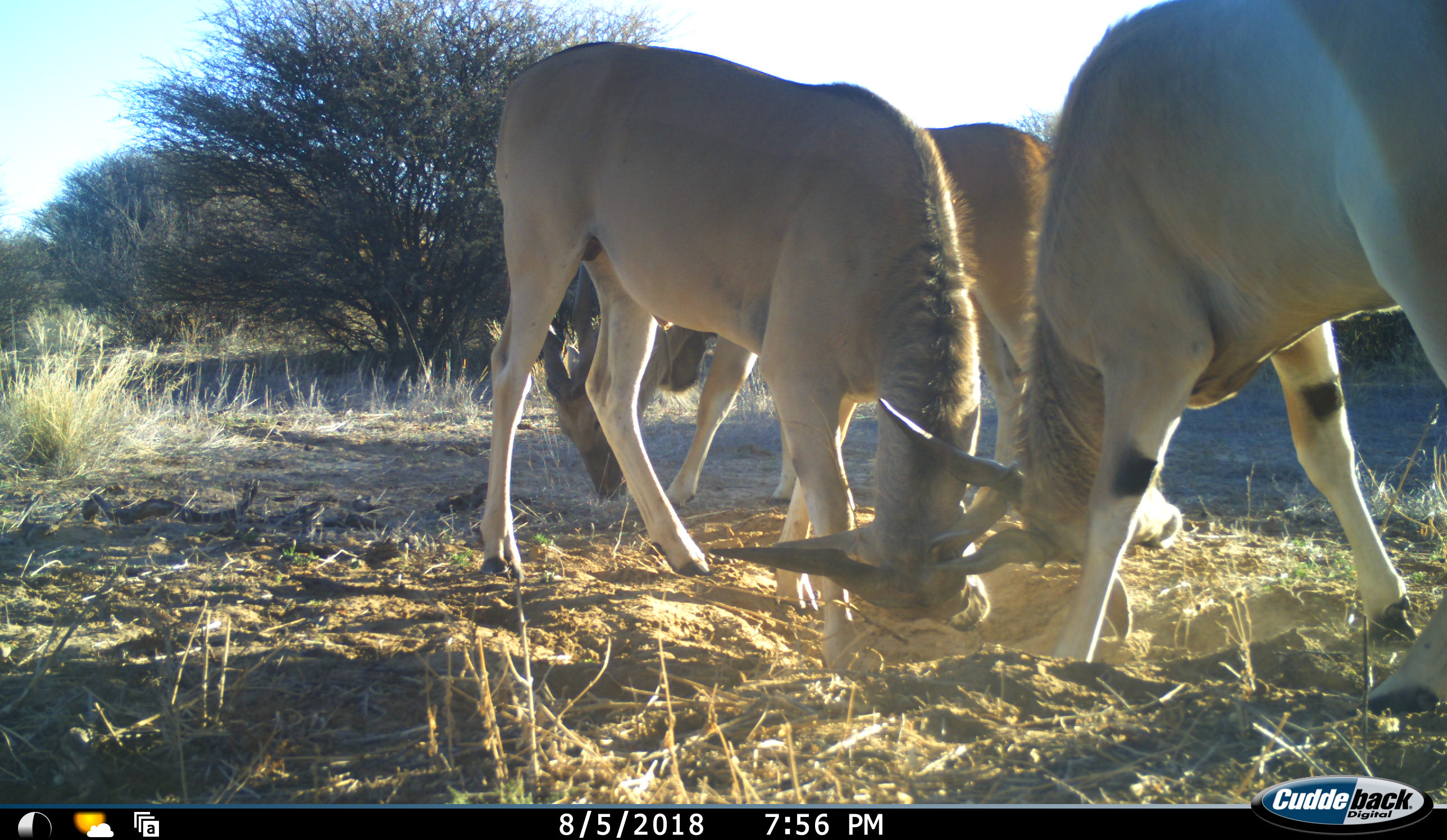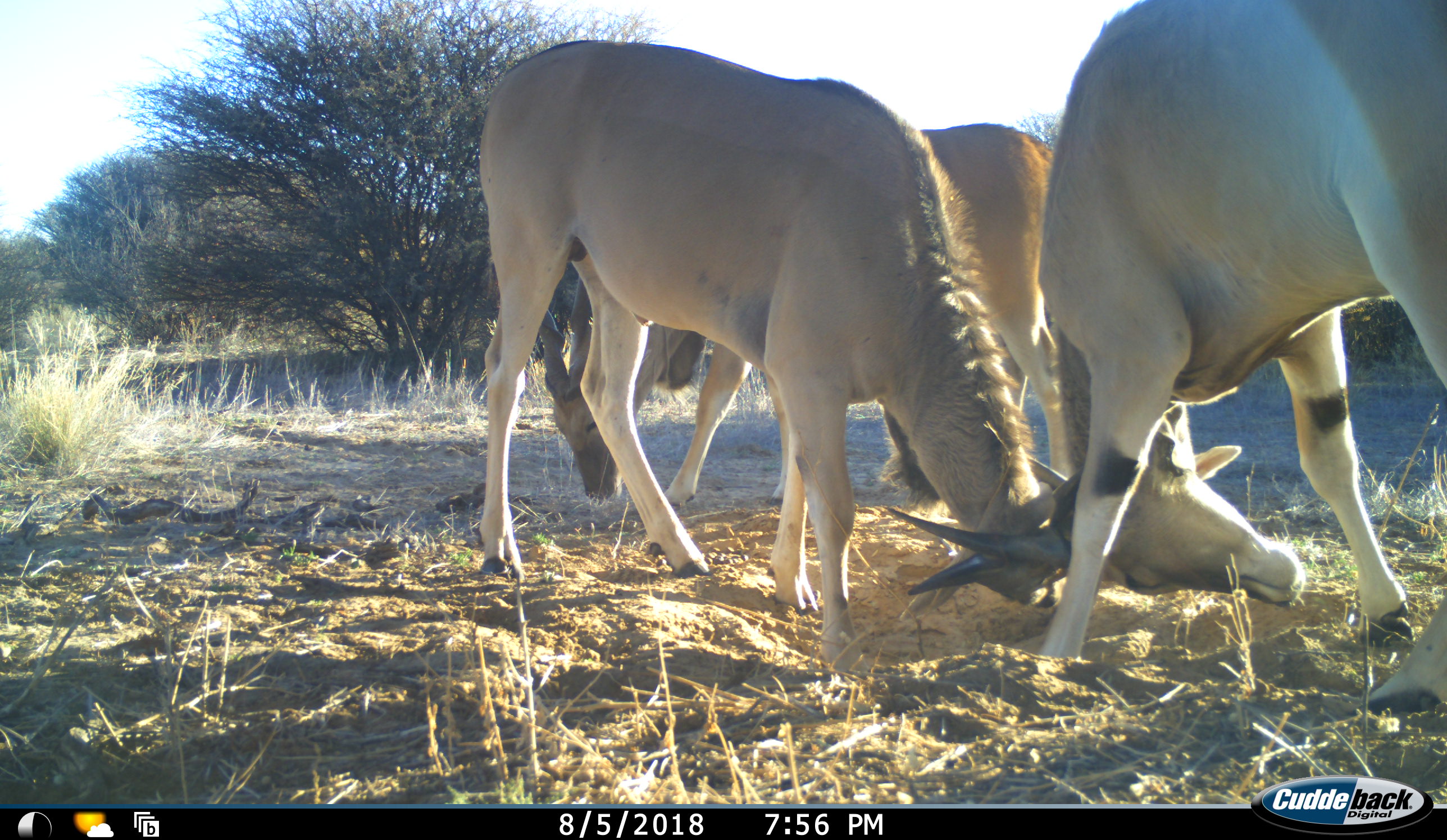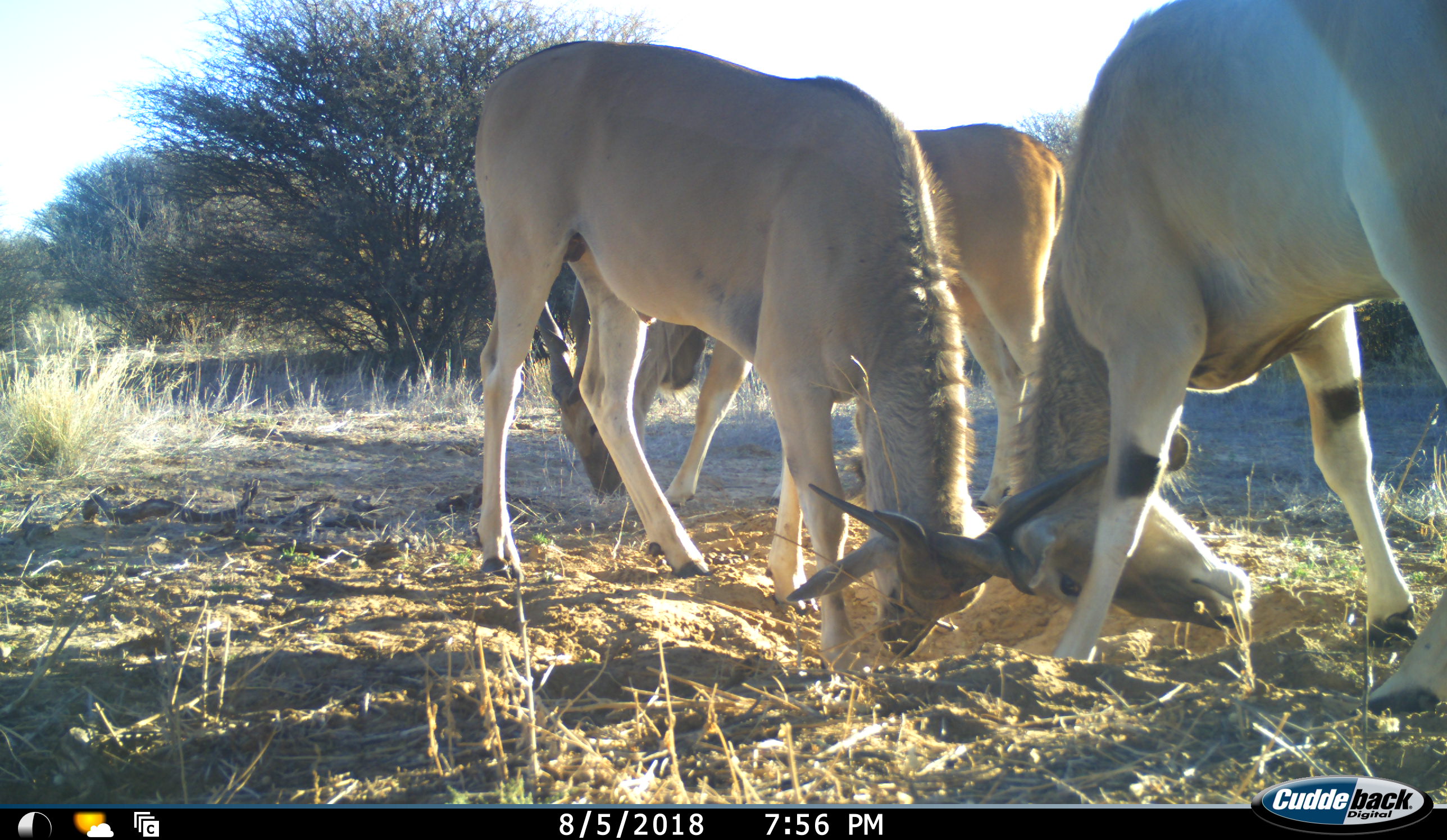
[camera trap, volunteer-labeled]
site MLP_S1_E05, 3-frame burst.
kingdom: Animalia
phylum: Chordata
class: Mammalia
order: Artiodactyla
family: Bovidae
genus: Tragelaphus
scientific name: Tragelaphus oryx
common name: eland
Eland (Tragelaphus oryx), count 3. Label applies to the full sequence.